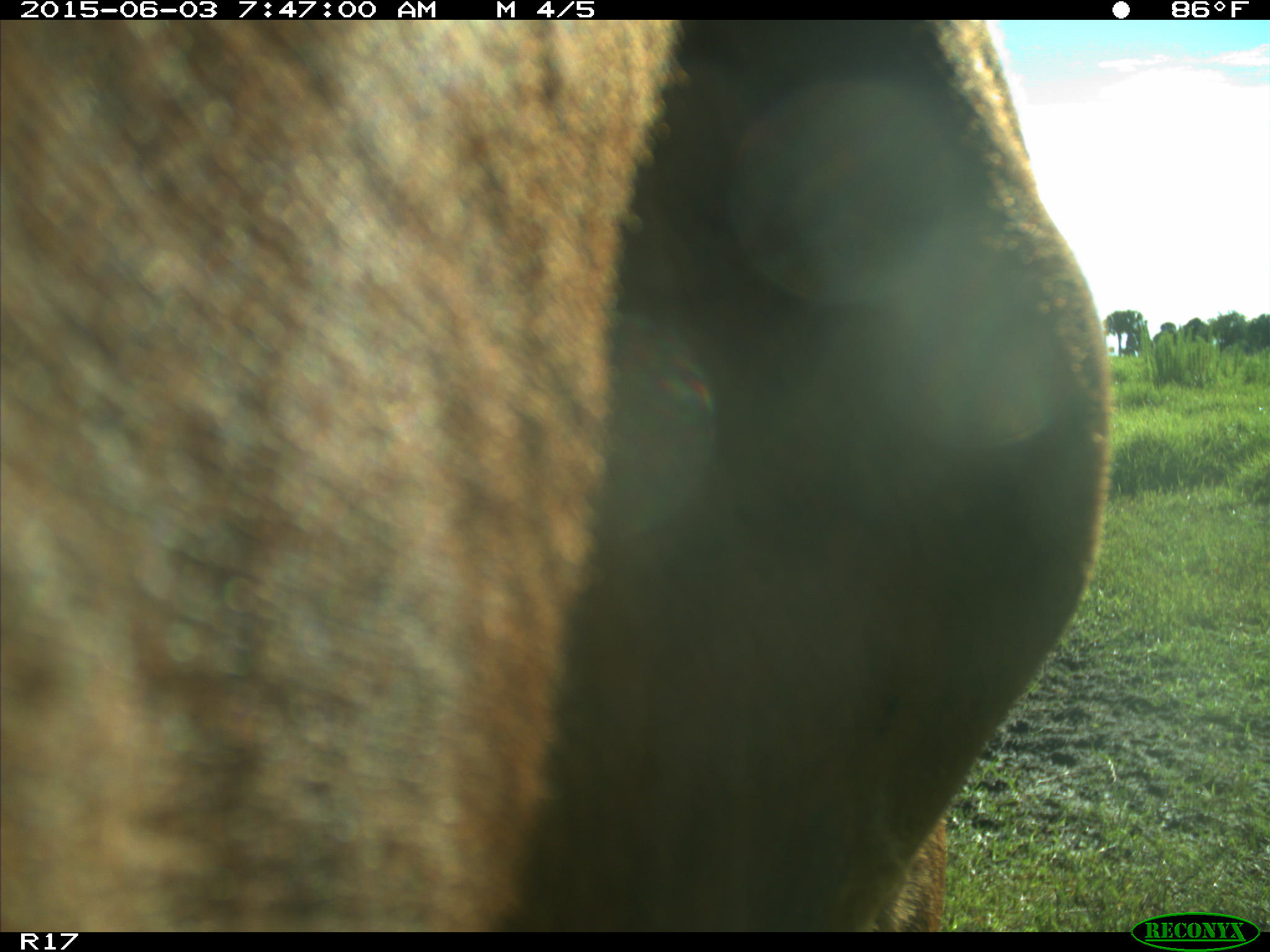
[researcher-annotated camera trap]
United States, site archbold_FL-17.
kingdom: Animalia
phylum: Chordata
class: Mammalia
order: Artiodactyla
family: Bovidae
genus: Bos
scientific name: Bos taurus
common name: domestic cow